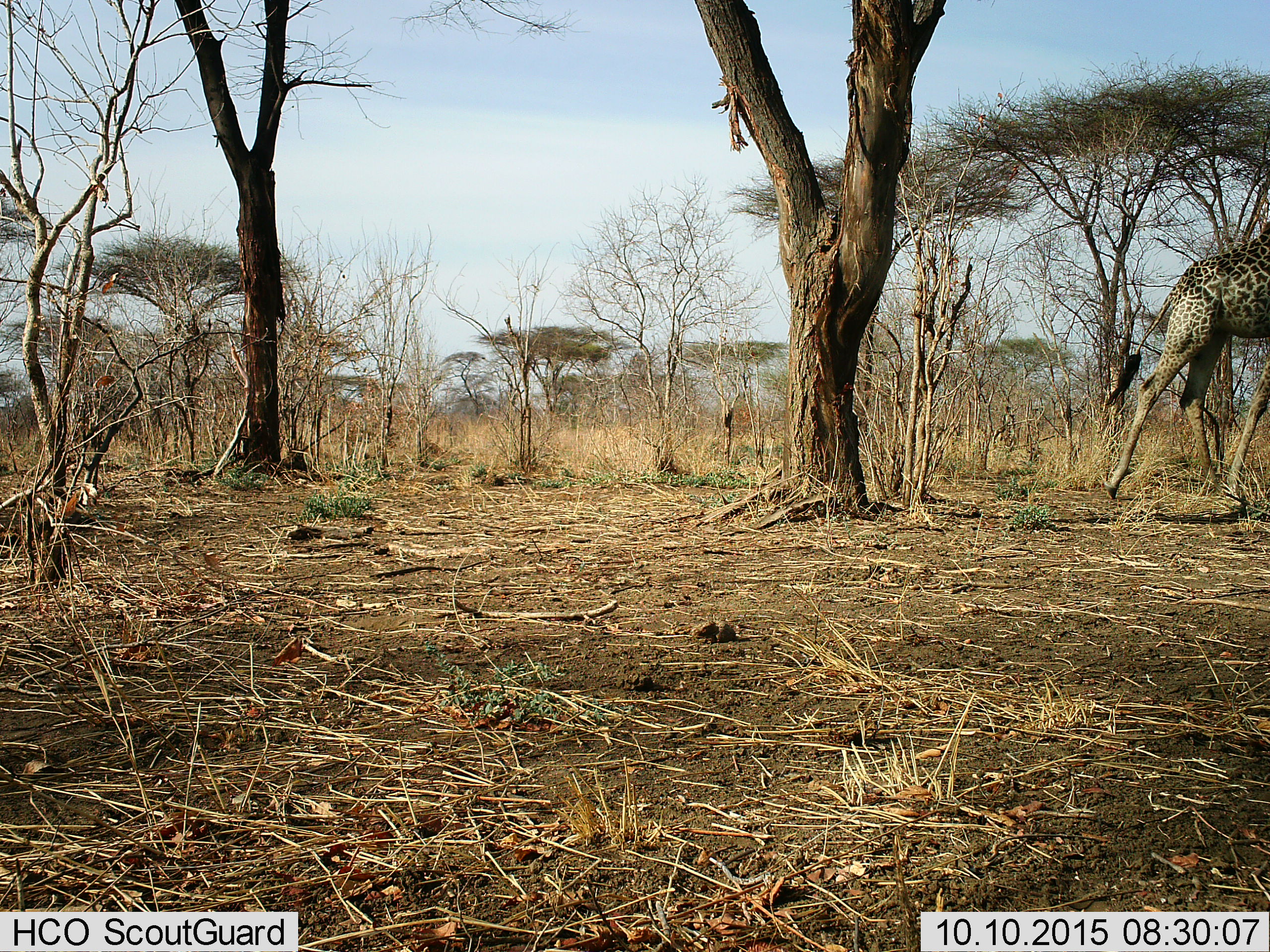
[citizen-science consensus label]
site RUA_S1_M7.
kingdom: Animalia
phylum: Chordata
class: Mammalia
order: Artiodactyla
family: Giraffidae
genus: Giraffa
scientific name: Giraffa camelopardalis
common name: giraffe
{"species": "giraffe (Giraffa camelopardalis)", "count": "1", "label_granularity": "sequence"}